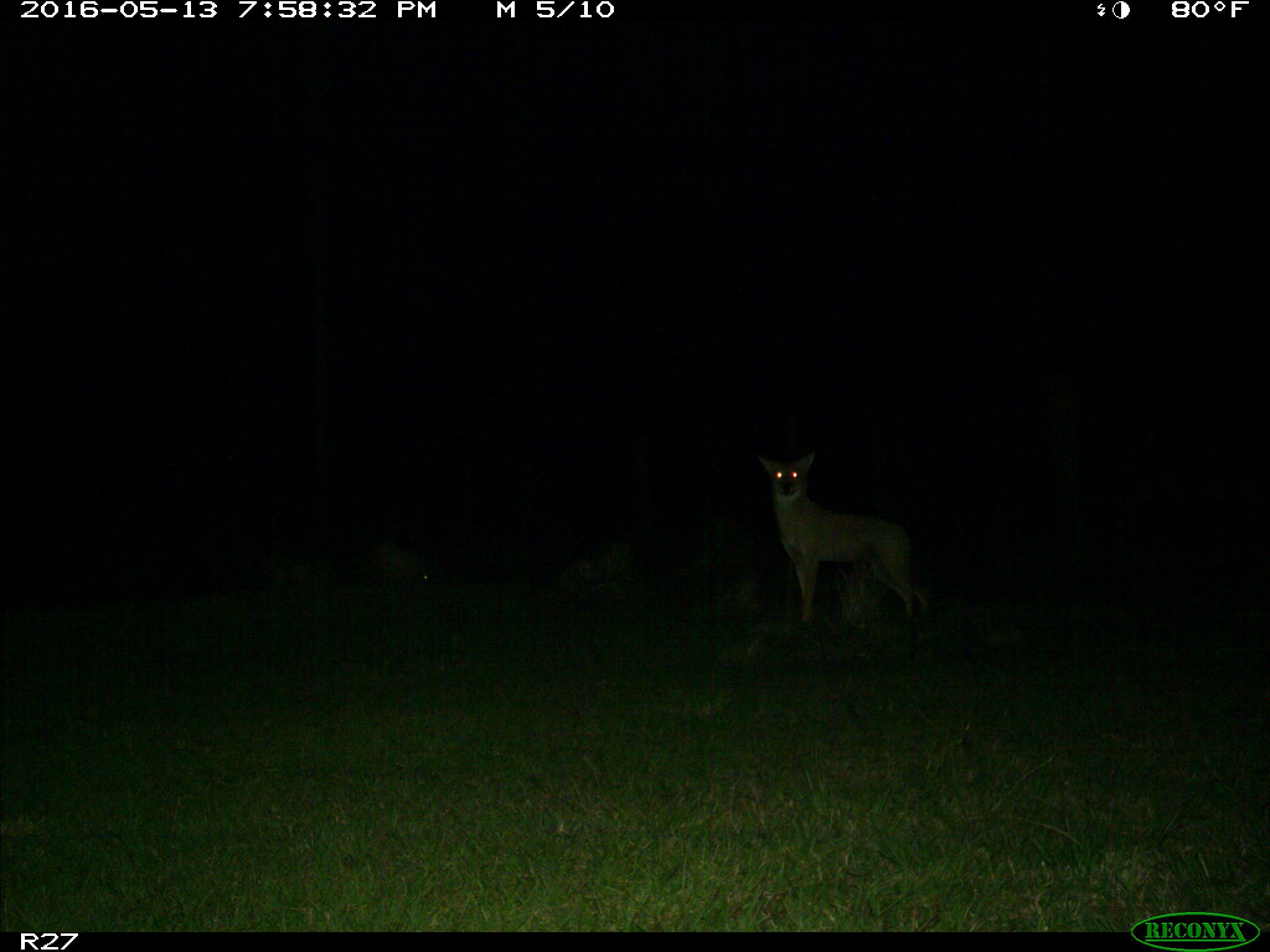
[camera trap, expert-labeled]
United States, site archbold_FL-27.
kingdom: Animalia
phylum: Chordata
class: Mammalia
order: Carnivora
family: Canidae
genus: Canis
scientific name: Canis latrans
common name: coyote